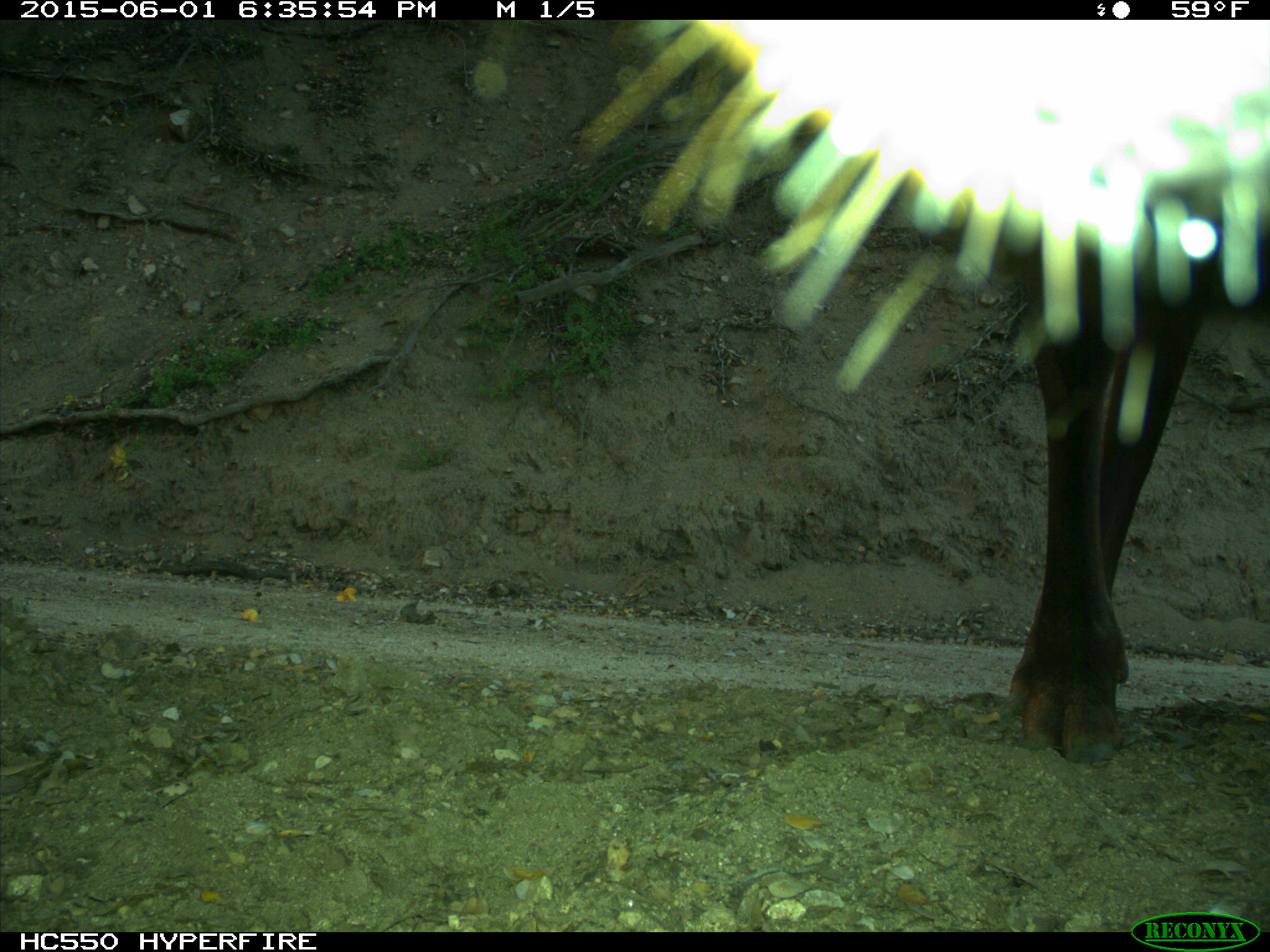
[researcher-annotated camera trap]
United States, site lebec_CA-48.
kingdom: Animalia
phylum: Chordata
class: Mammalia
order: Artiodactyla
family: Cervidae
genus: Cervus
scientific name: Cervus canadensis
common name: elk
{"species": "Cervus canadensis (elk)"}